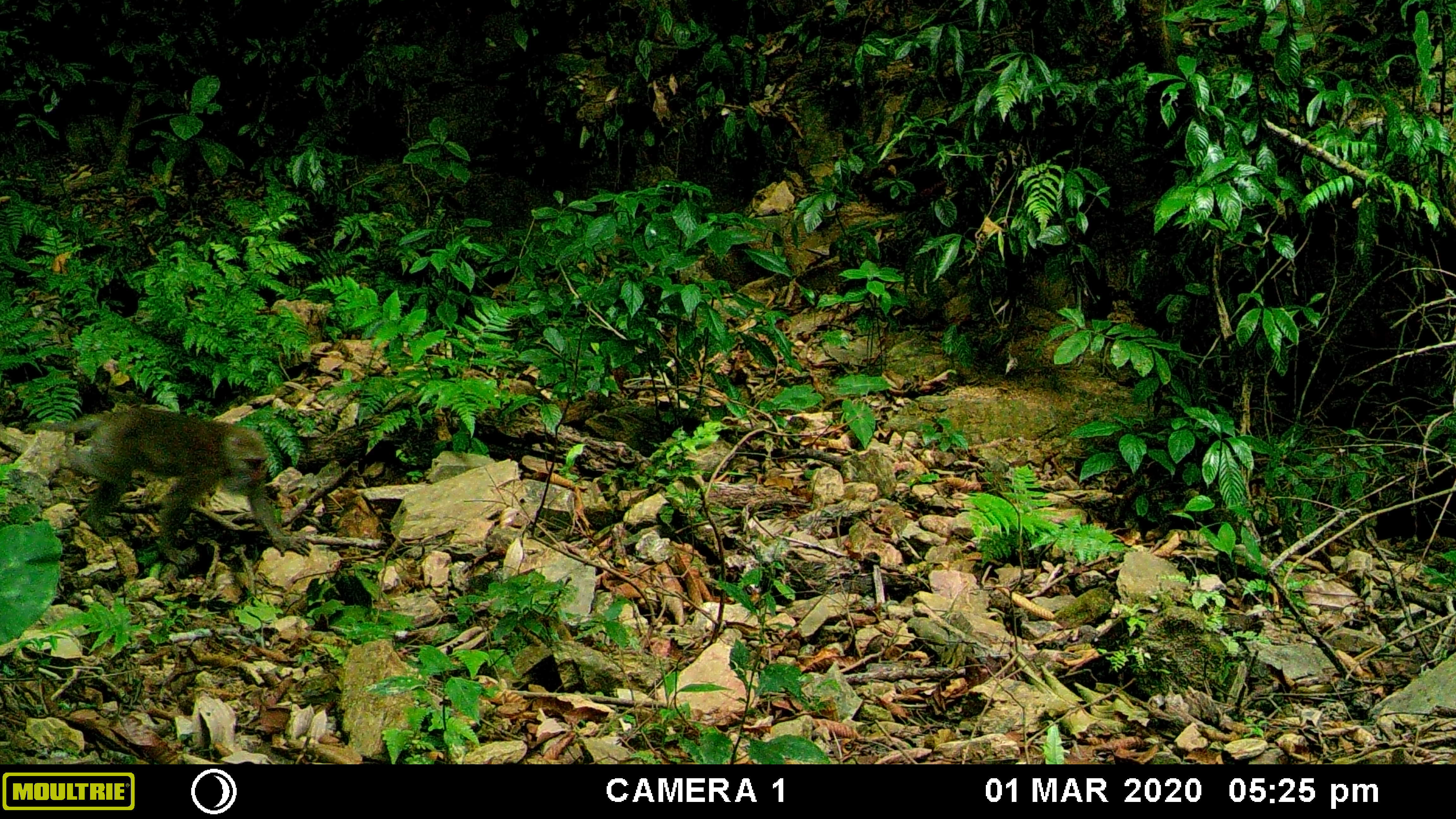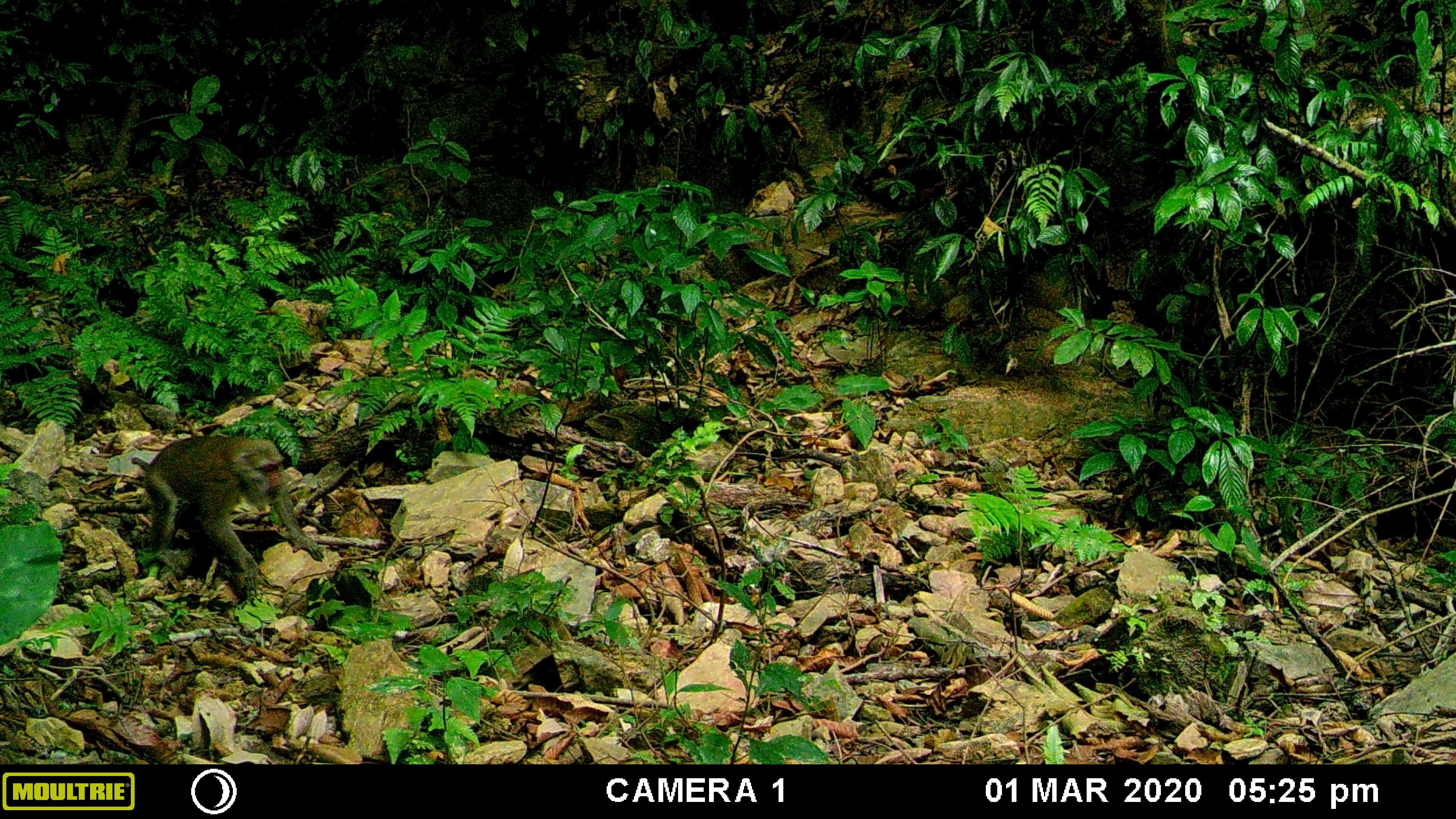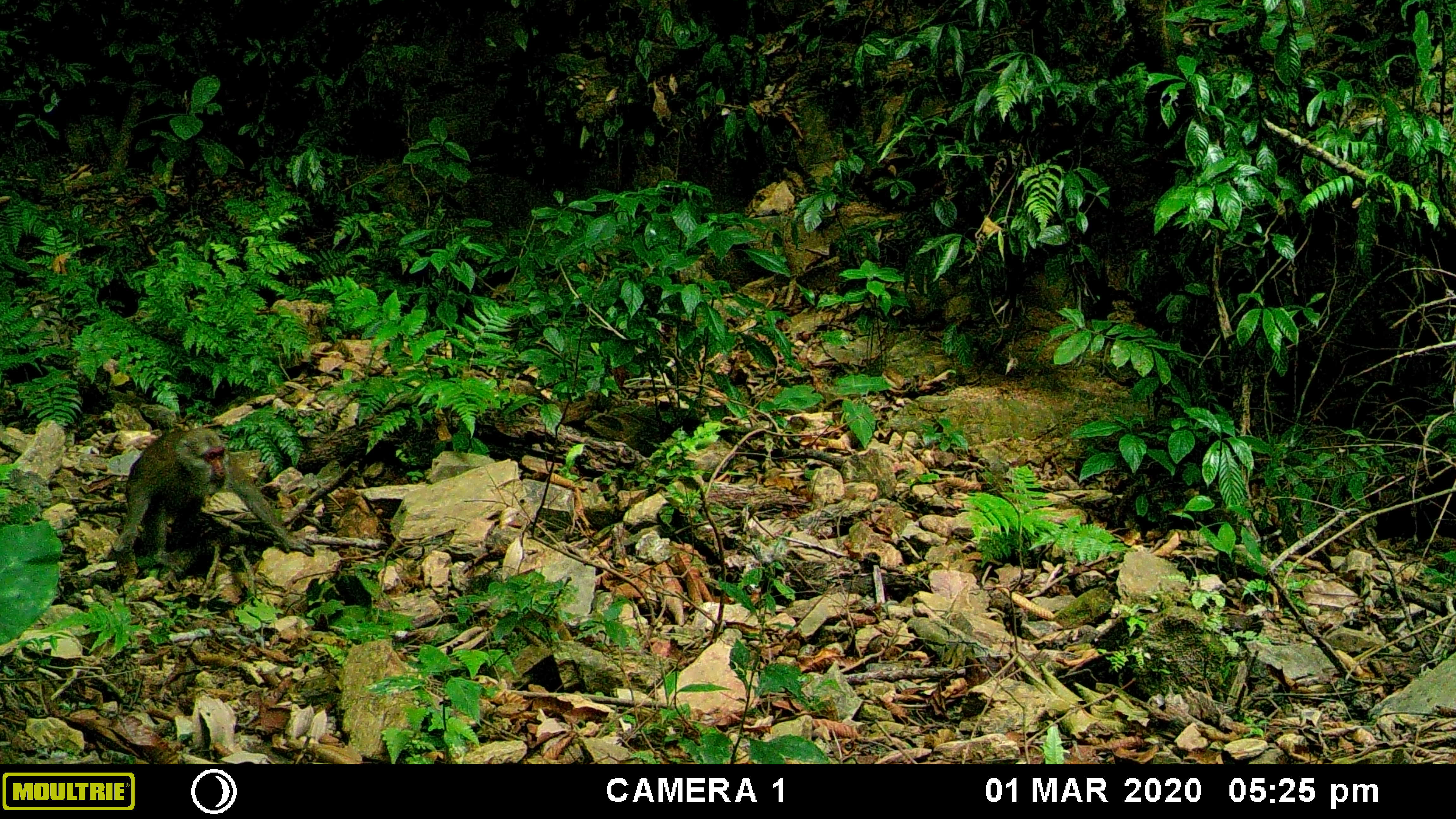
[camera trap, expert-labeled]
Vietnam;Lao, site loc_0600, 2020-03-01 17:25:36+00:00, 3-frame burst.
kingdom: Animalia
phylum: Chordata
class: Mammalia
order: Primates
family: Cercopithecidae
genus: Macaca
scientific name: Macaca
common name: macaques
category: assam or rhesus macaque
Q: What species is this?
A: Assam or rhesus macaque (macaques) (Macaca).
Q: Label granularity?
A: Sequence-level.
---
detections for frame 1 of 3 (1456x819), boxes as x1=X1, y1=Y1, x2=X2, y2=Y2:
assam or rhesus macaque: x1=26, y1=406, x2=311, y2=575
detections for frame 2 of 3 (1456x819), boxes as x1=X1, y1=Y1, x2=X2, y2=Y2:
assam or rhesus macaque: x1=131, y1=434, x2=324, y2=592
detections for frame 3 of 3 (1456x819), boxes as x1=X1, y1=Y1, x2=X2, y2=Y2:
assam or rhesus macaque: x1=110, y1=426, x2=316, y2=579